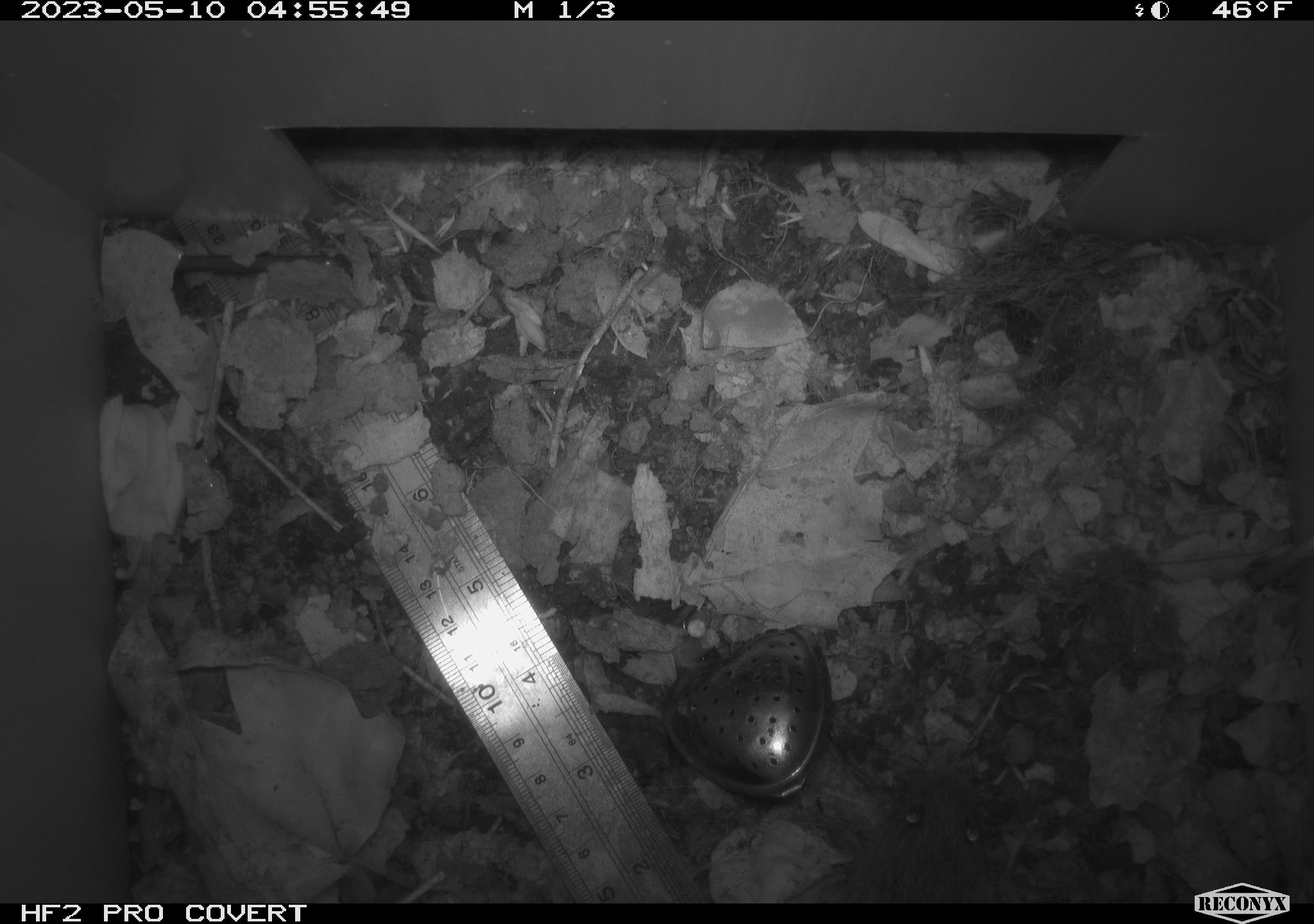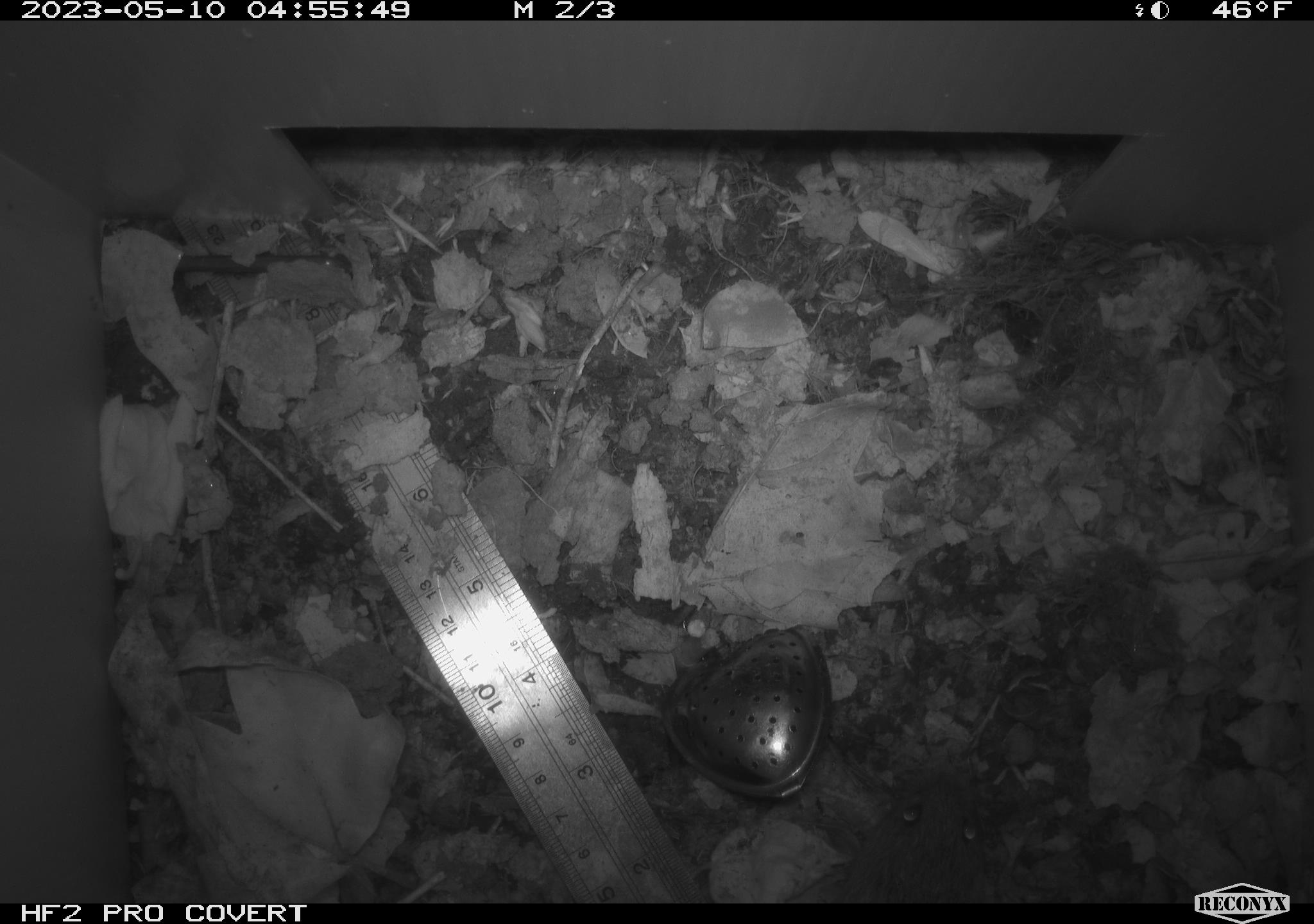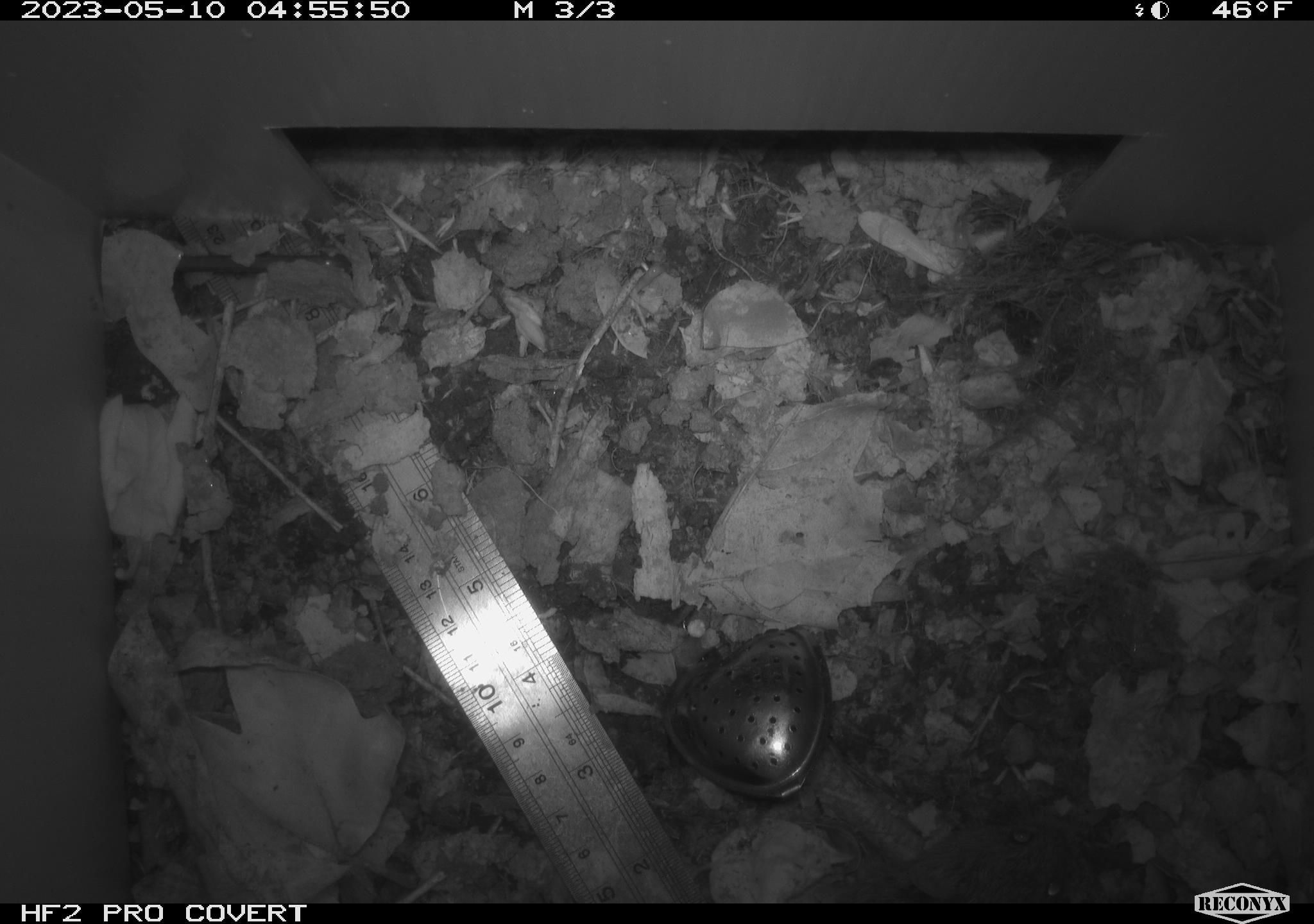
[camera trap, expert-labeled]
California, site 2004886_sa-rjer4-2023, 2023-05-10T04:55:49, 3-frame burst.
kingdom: Animalia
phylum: Chordata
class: Mammalia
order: Rodentia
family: Cricetidae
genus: Microtus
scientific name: Microtus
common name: meadow vole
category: microtus species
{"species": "microtus species (meadow vole) (Microtus)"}